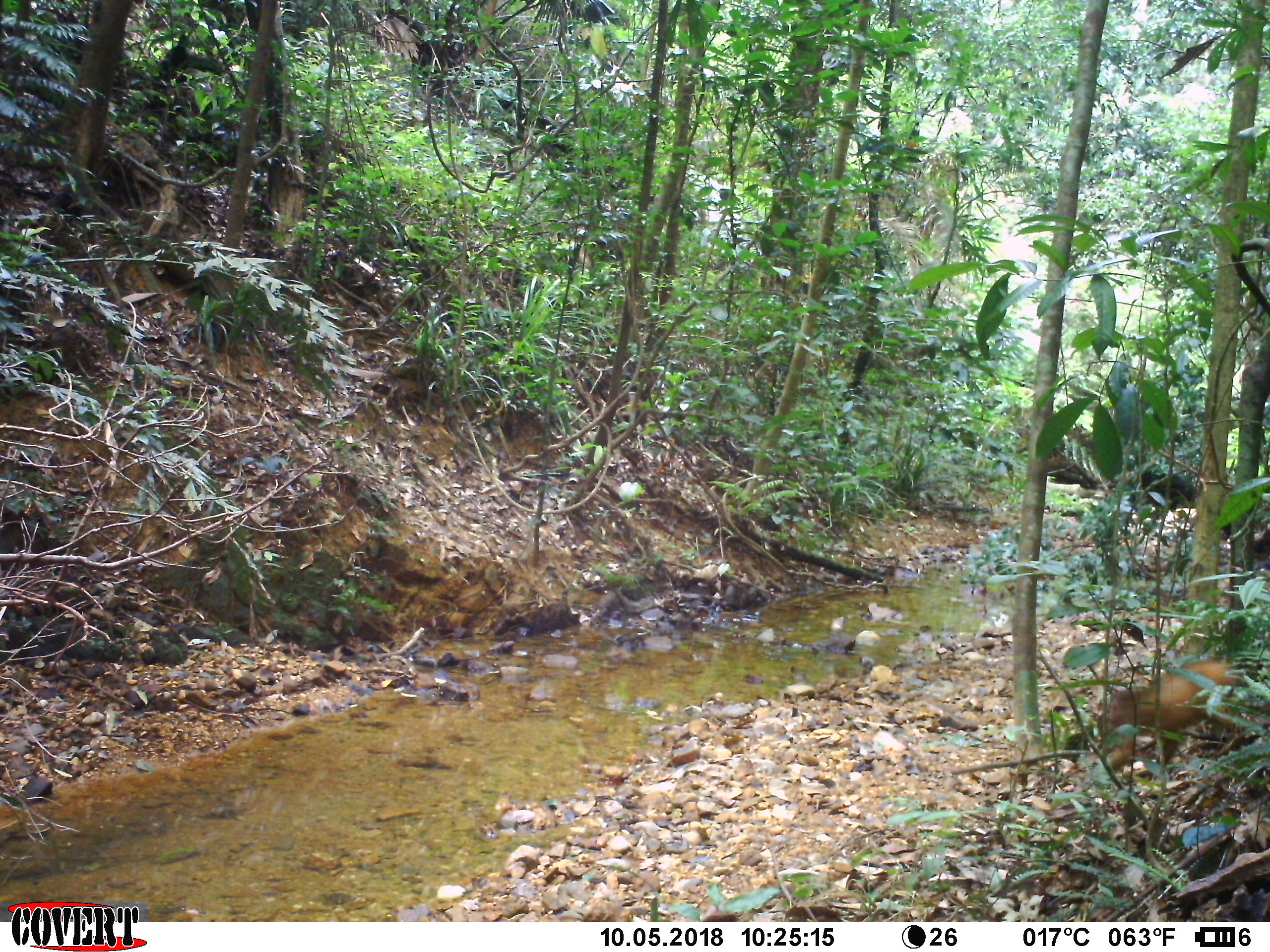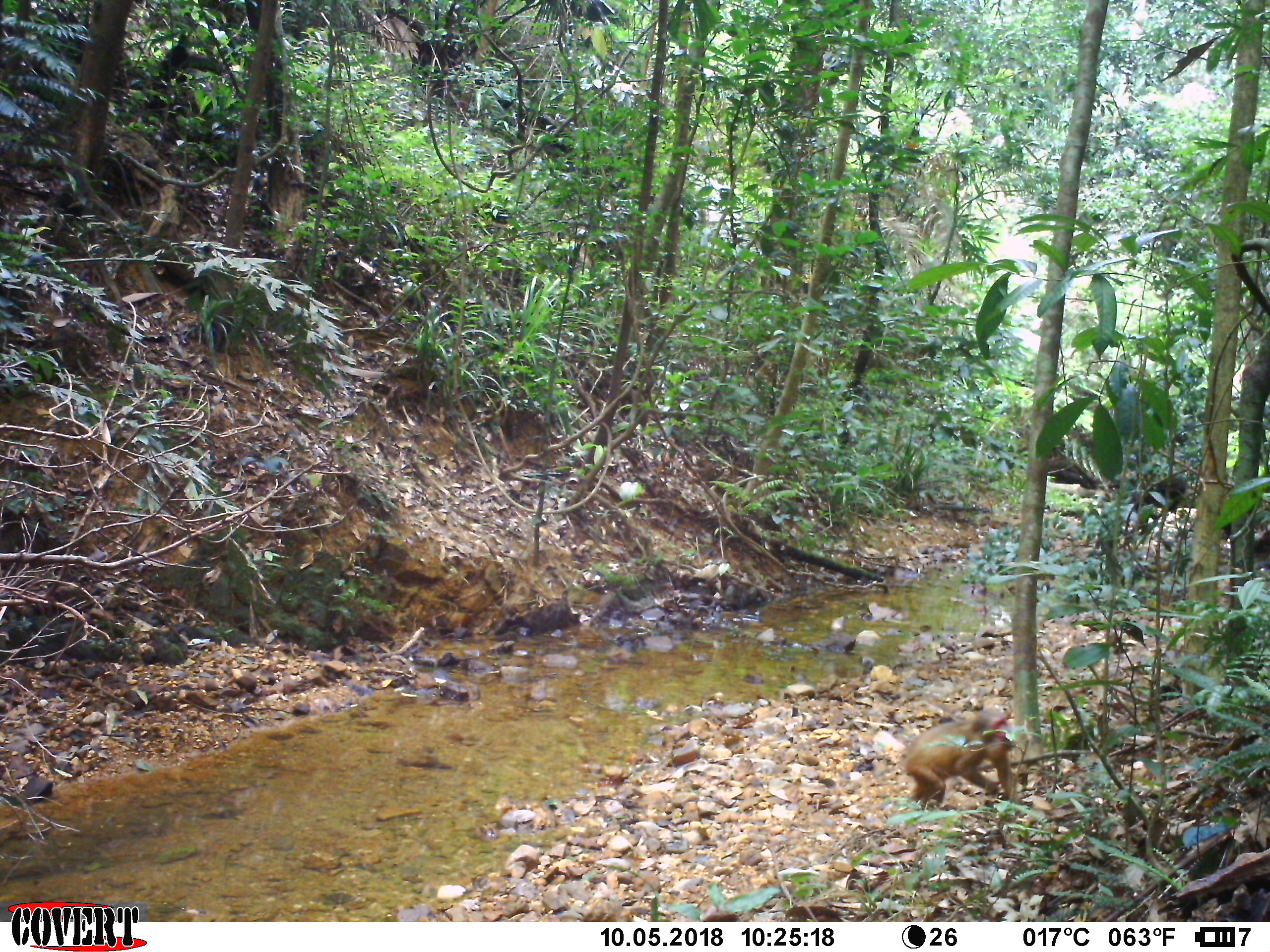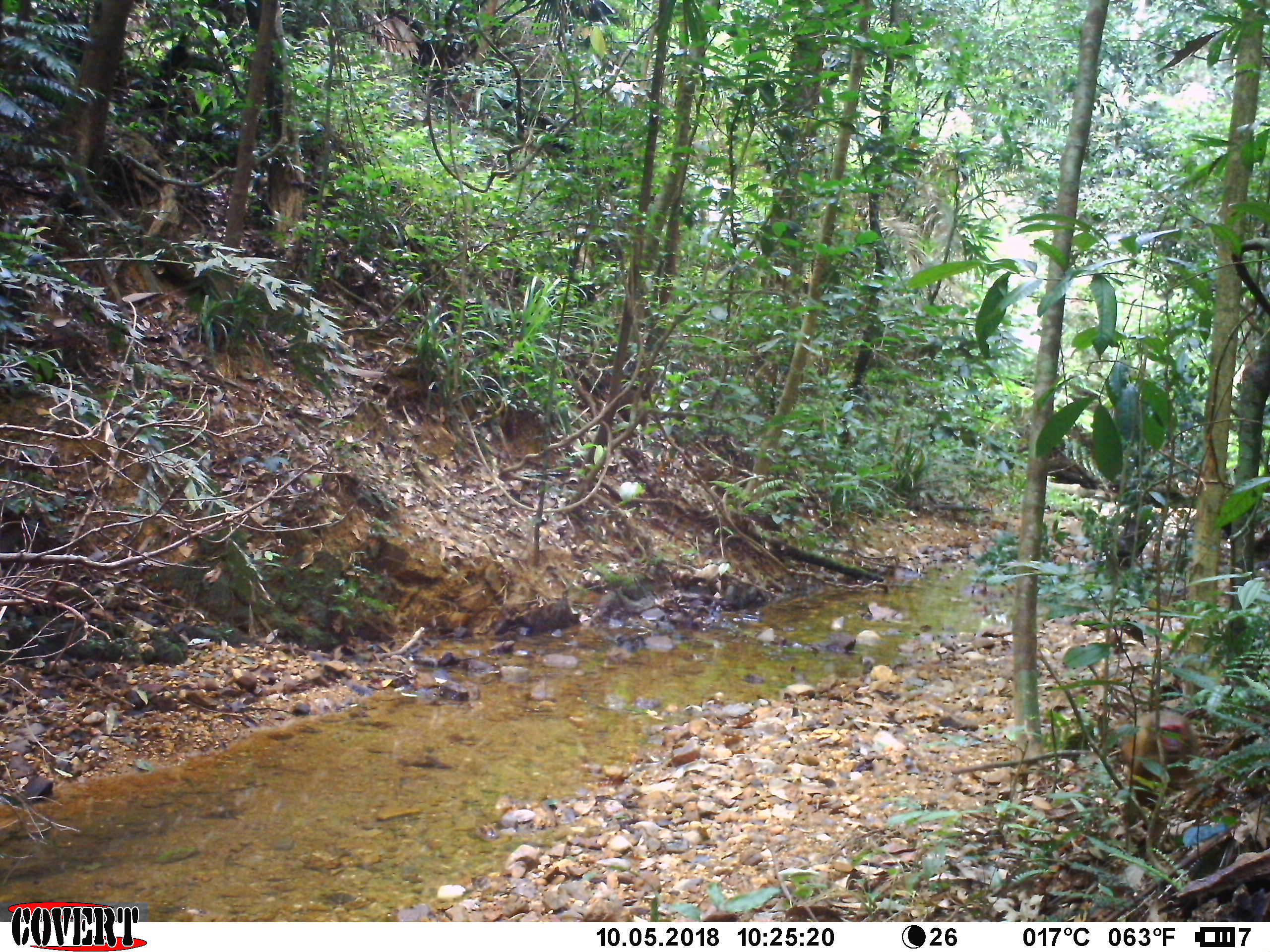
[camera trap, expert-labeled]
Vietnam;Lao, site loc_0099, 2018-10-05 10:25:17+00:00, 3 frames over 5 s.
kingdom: Animalia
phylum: Chordata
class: Mammalia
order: Primates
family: Cercopithecidae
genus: Macaca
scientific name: Macaca arctoides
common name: stump-tailed macaque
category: stump tailed macaque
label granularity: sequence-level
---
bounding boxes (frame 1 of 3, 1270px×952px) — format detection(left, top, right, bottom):
stump tailed macaque: detection(1109, 659, 1240, 781); detection(1139, 463, 1203, 515)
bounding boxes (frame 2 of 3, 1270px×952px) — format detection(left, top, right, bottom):
stump tailed macaque: detection(900, 701, 1020, 811)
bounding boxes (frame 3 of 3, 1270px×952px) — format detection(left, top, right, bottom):
stump tailed macaque: detection(1111, 710, 1202, 832)